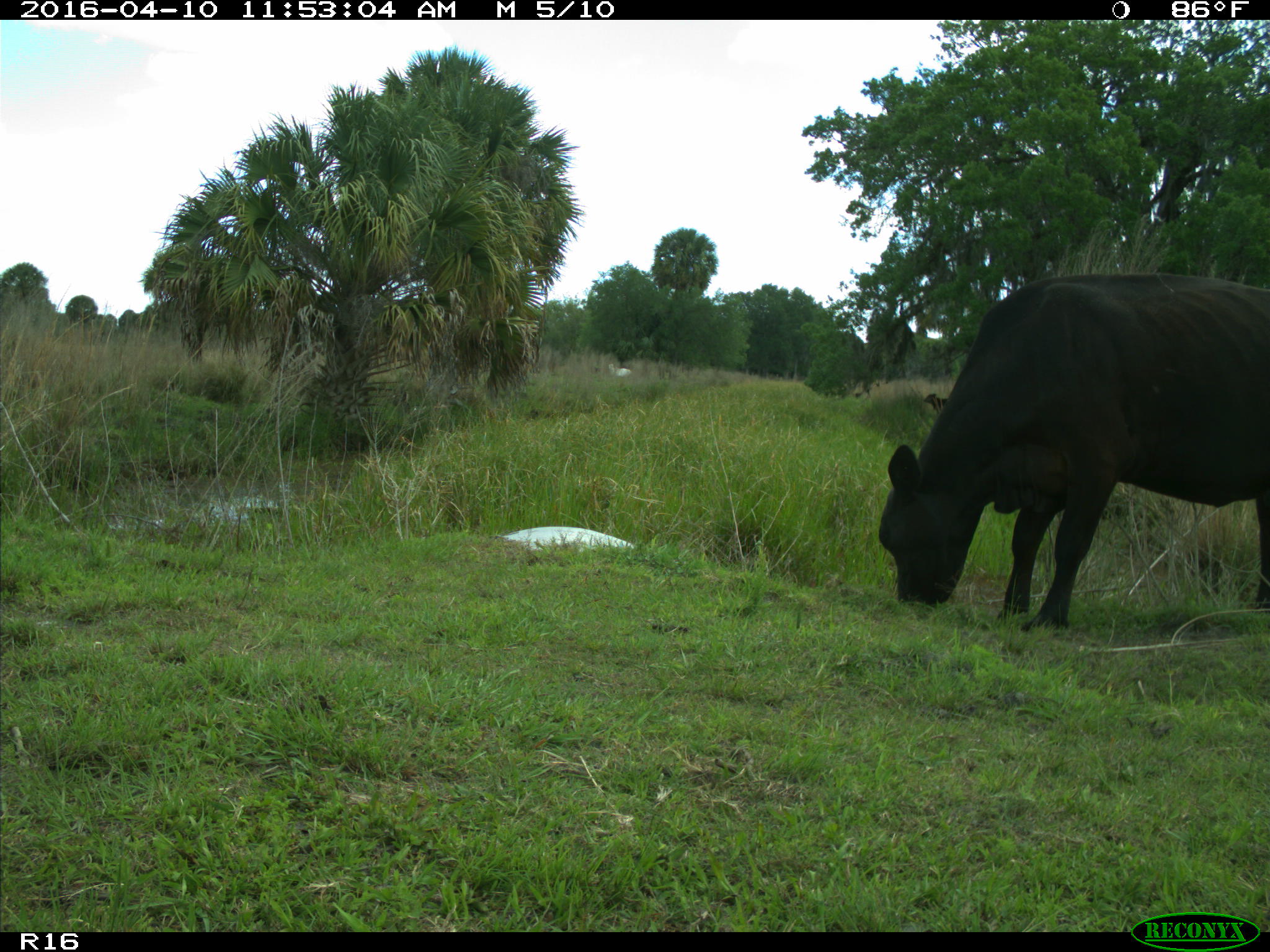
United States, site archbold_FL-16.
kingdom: Animalia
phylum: Chordata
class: Mammalia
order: Artiodactyla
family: Bovidae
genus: Bos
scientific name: Bos taurus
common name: domestic cow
Bos taurus (domestic cow).